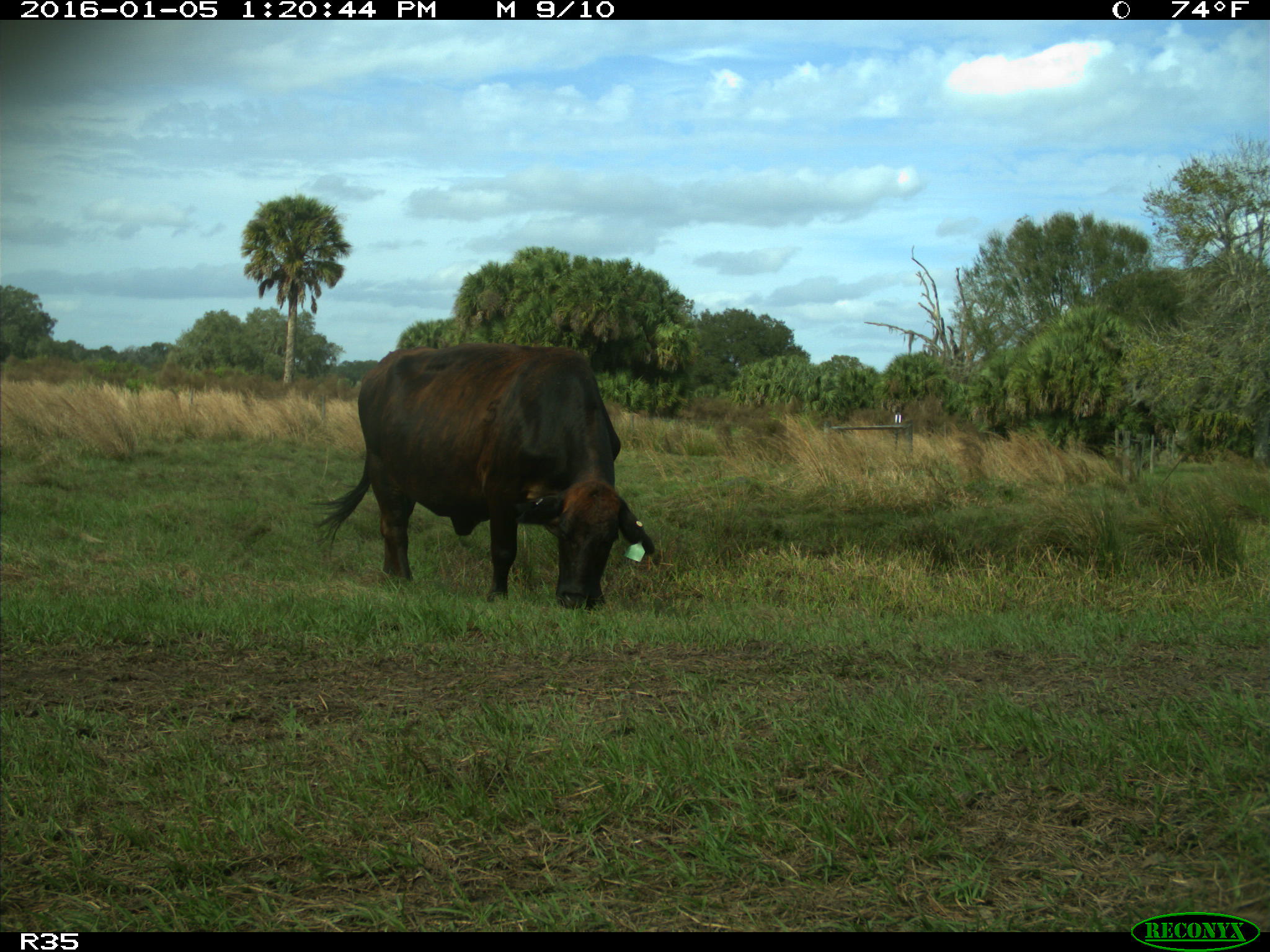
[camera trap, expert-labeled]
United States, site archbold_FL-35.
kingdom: Animalia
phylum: Chordata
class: Mammalia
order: Artiodactyla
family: Bovidae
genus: Bos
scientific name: Bos taurus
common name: domestic cow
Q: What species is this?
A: Bos taurus (domestic cow).